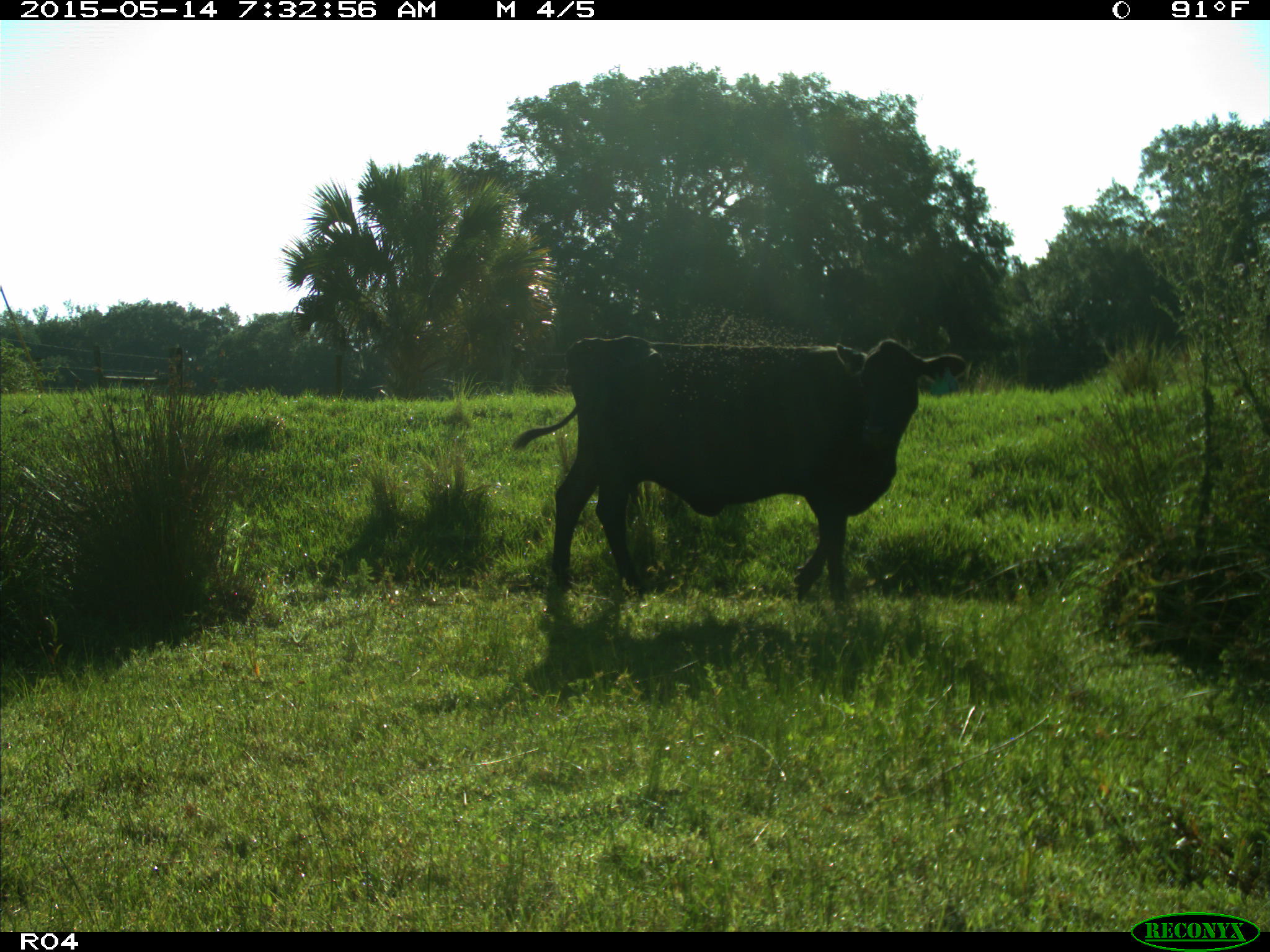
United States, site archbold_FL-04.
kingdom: Animalia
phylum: Chordata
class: Mammalia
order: Artiodactyla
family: Bovidae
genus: Bos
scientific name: Bos taurus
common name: domestic cow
Bos taurus (domestic cow).